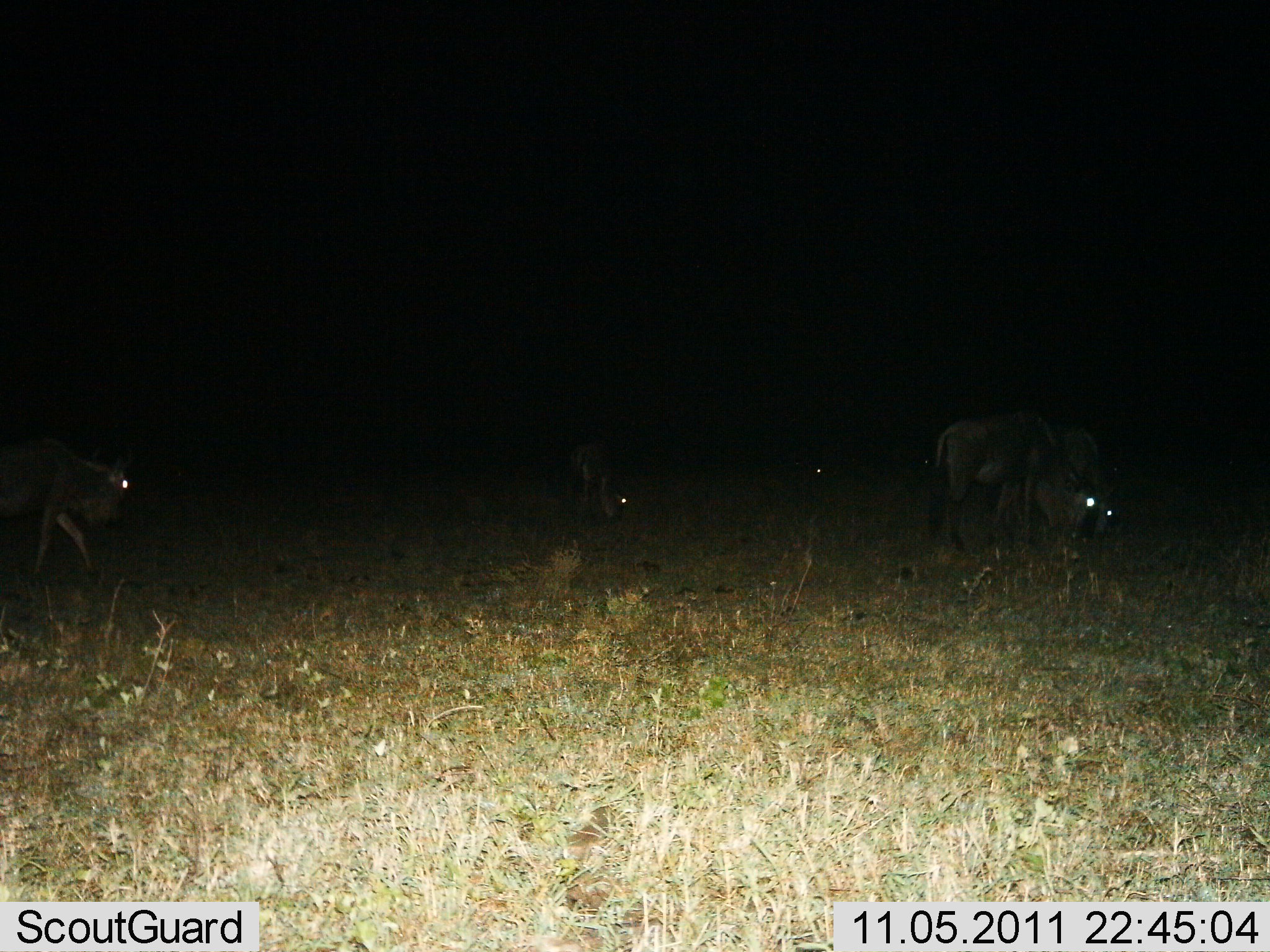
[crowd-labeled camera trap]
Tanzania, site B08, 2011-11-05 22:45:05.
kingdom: Animalia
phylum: Chordata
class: Mammalia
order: Artiodactyla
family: Bovidae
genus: Connochaetes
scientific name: Connochaetes taurinus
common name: blue wildebeest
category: wildebeest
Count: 4.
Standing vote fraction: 14%.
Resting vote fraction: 0%.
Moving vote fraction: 64%.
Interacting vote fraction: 0%.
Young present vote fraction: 0%.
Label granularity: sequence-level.